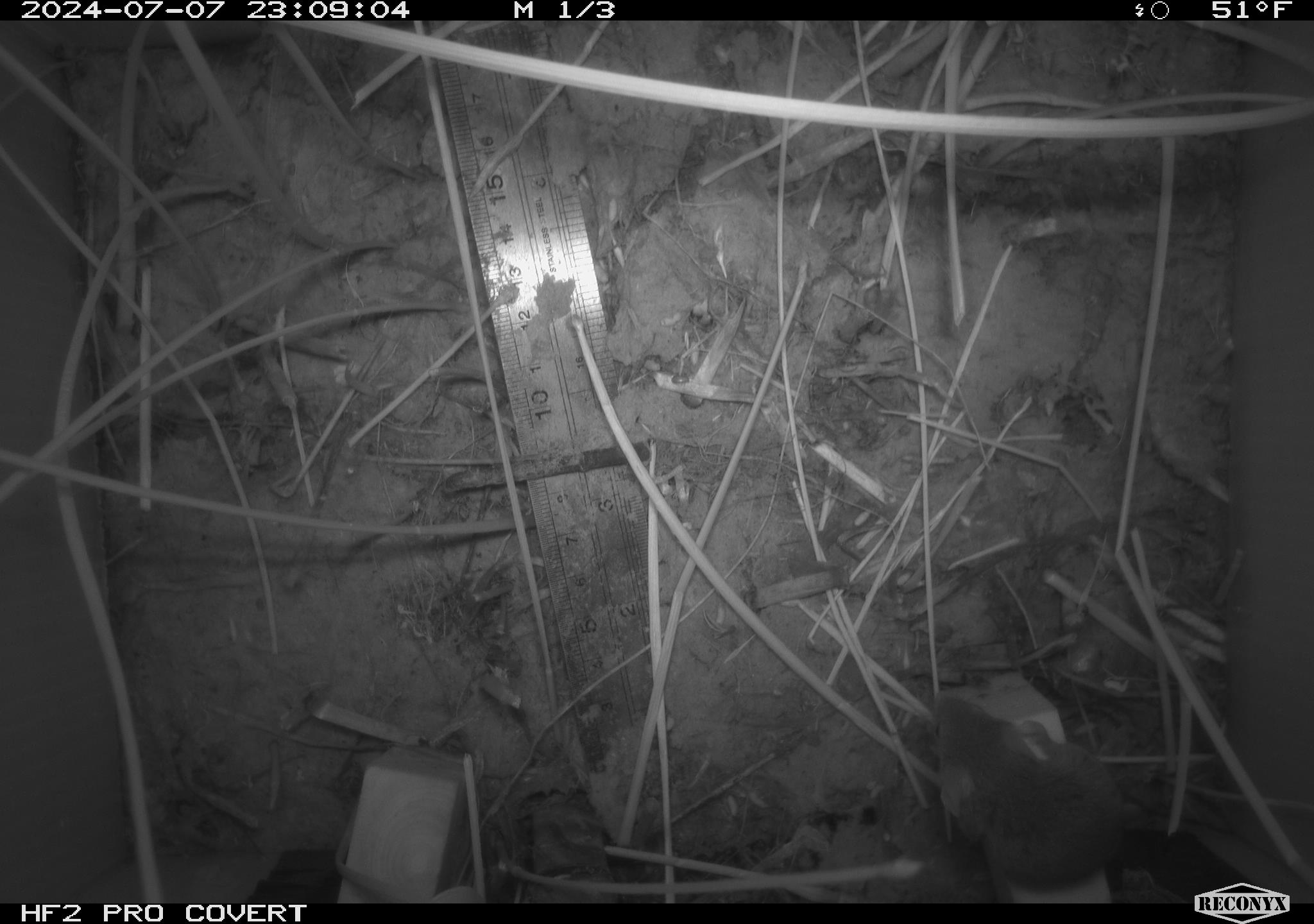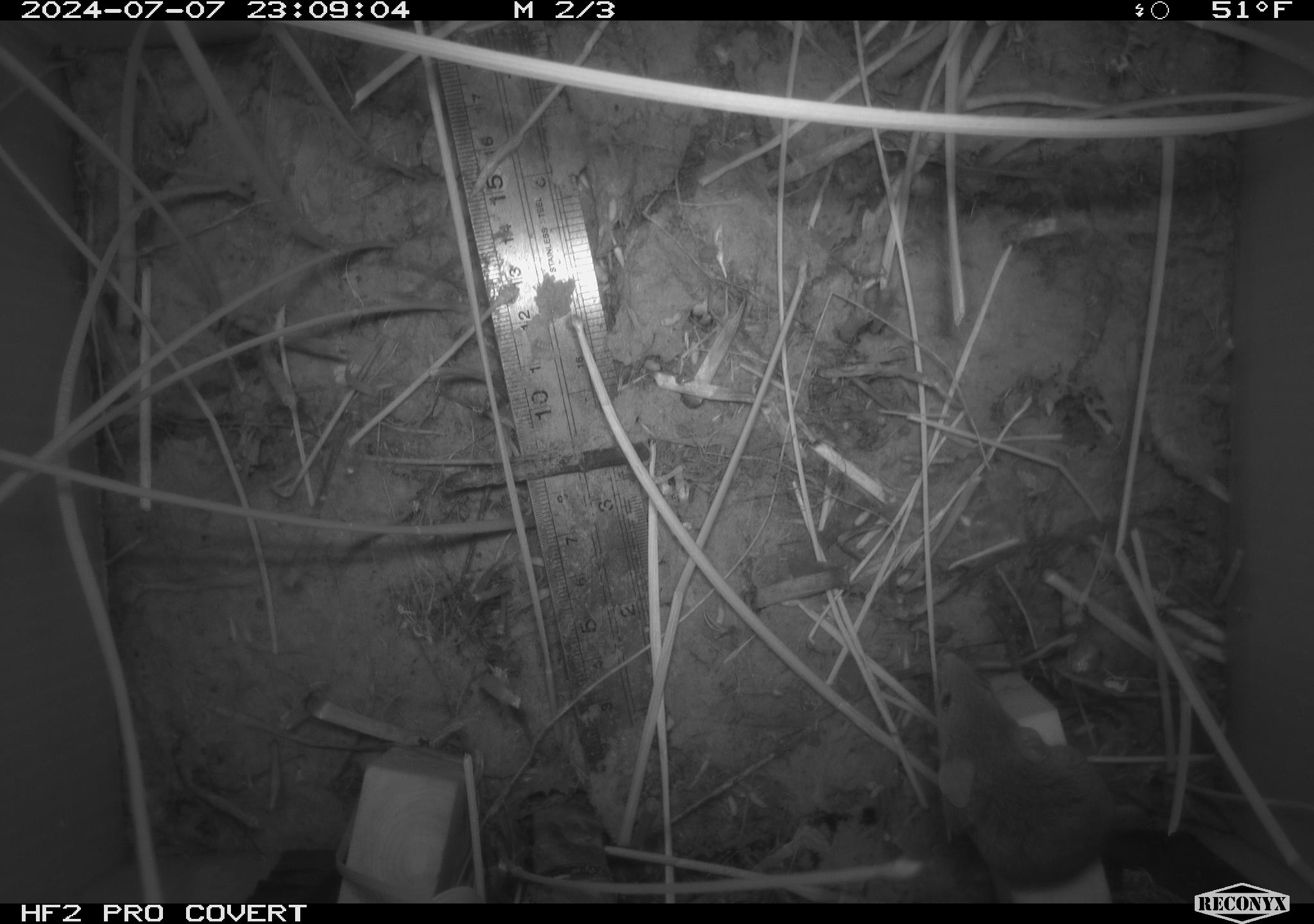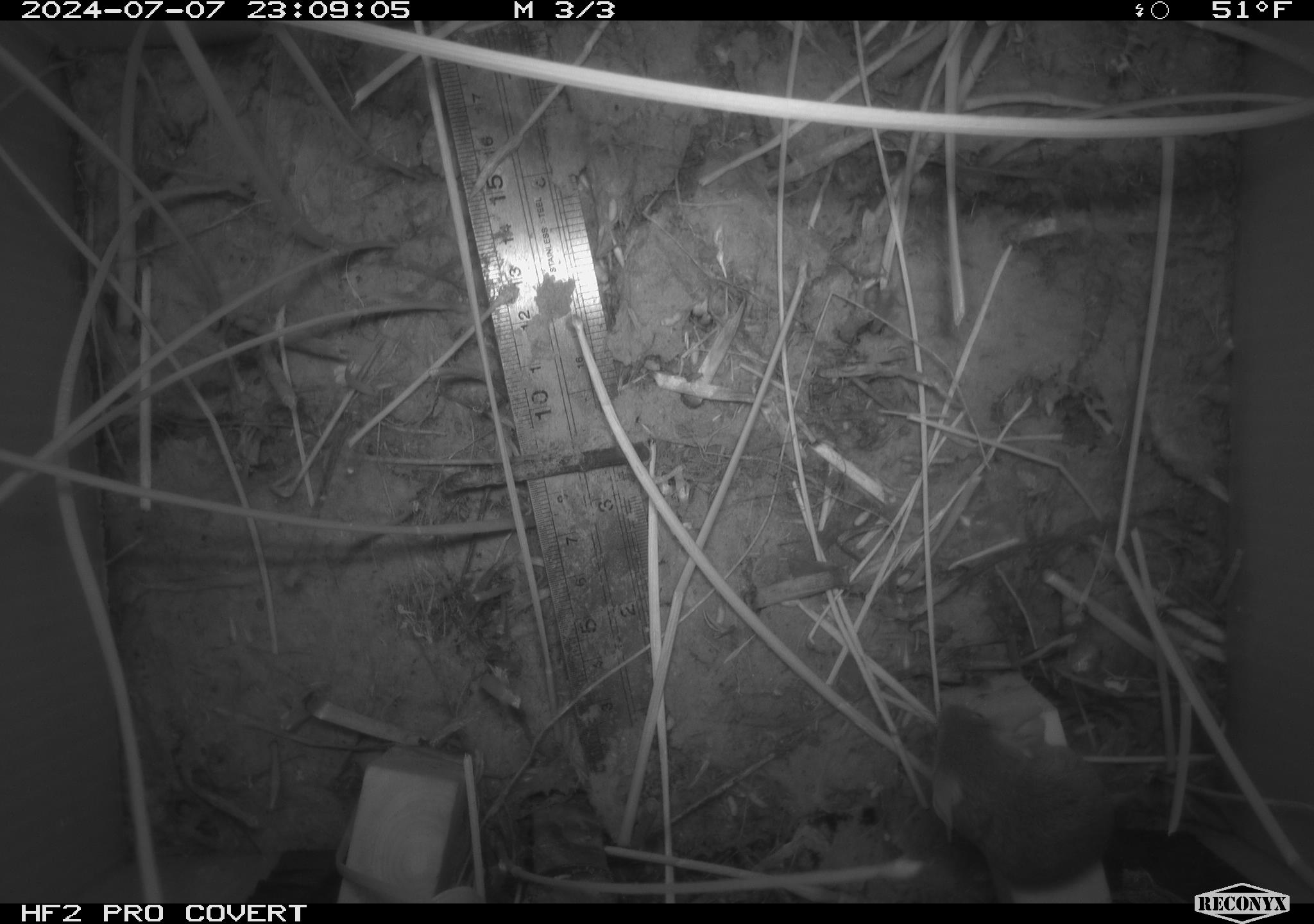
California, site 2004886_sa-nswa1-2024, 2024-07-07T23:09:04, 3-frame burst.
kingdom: Animalia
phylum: Chordata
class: Mammalia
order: Rodentia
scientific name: Rodentia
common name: rodent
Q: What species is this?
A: Rodent (Rodentia).